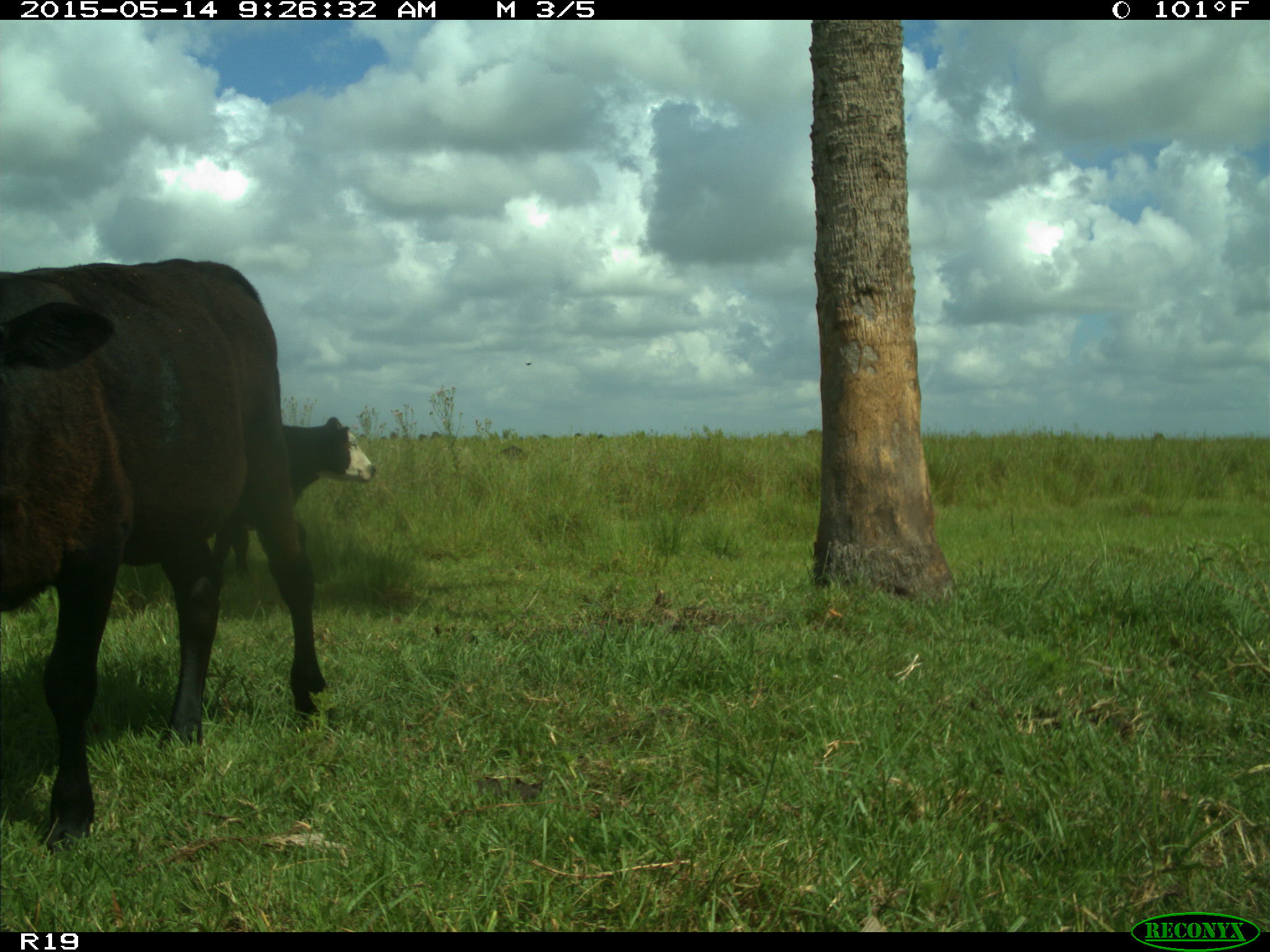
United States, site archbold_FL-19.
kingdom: Animalia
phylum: Chordata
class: Mammalia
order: Artiodactyla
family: Bovidae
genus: Bos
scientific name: Bos taurus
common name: domestic cow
Bos taurus (domestic cow).